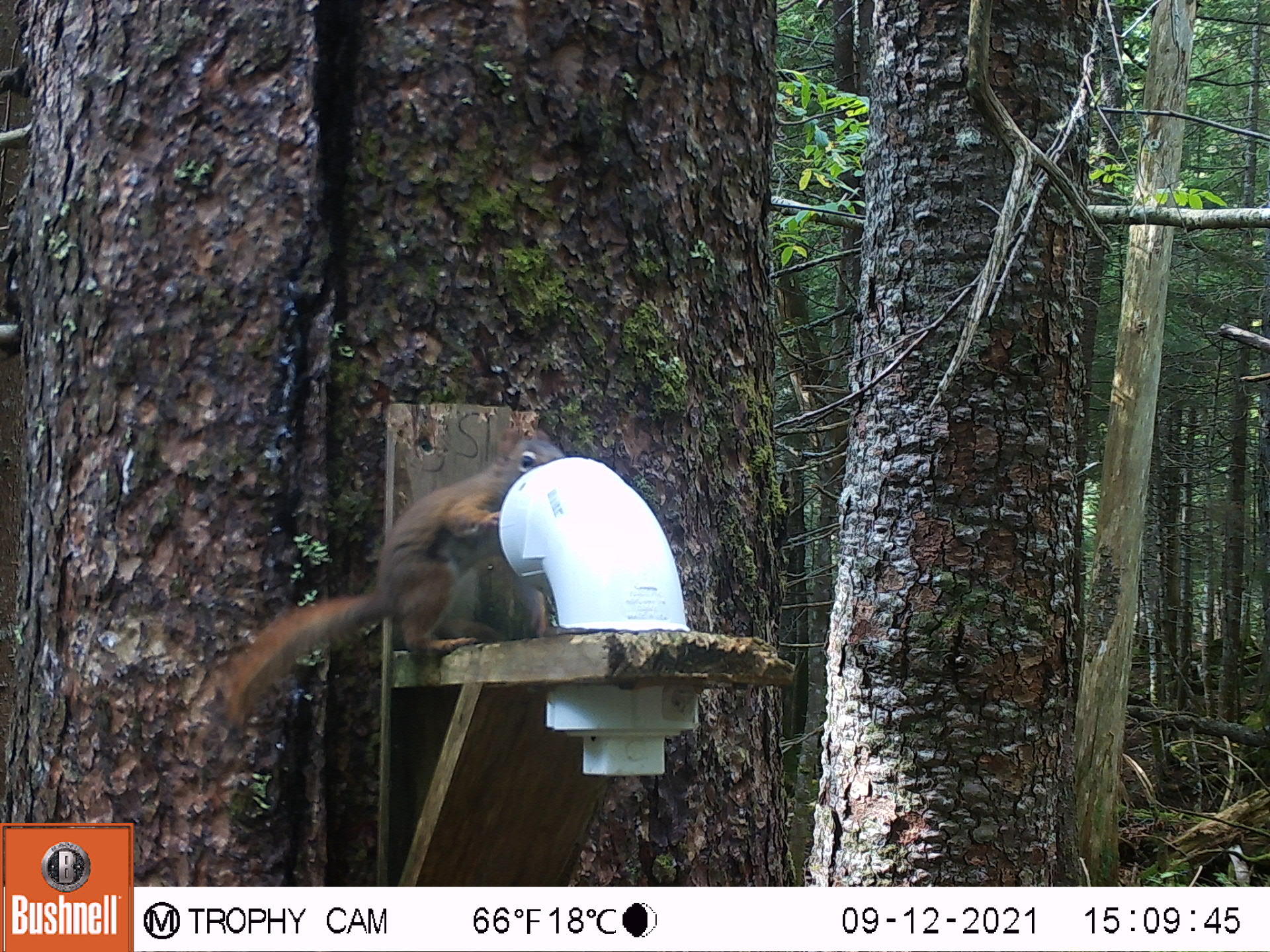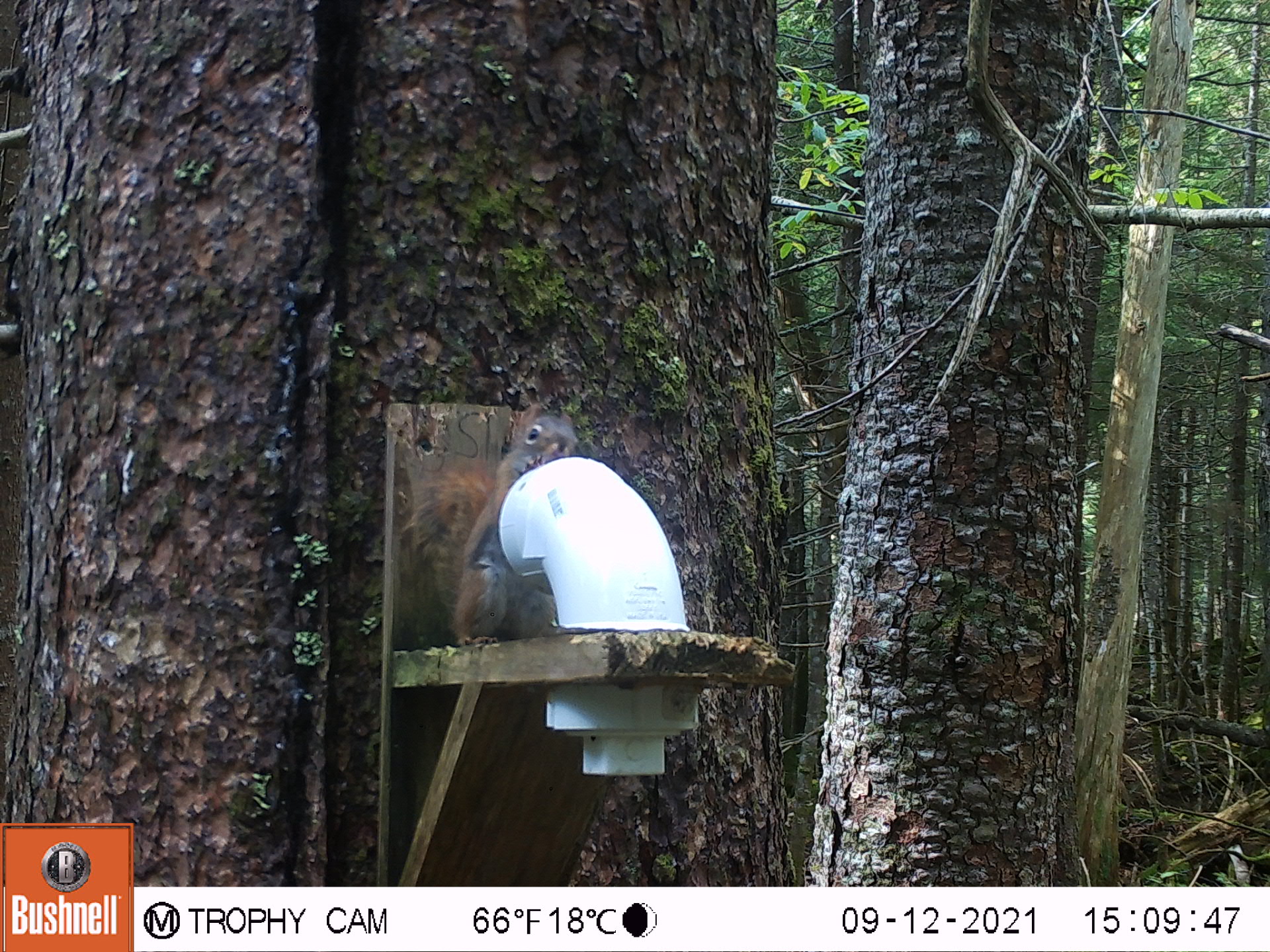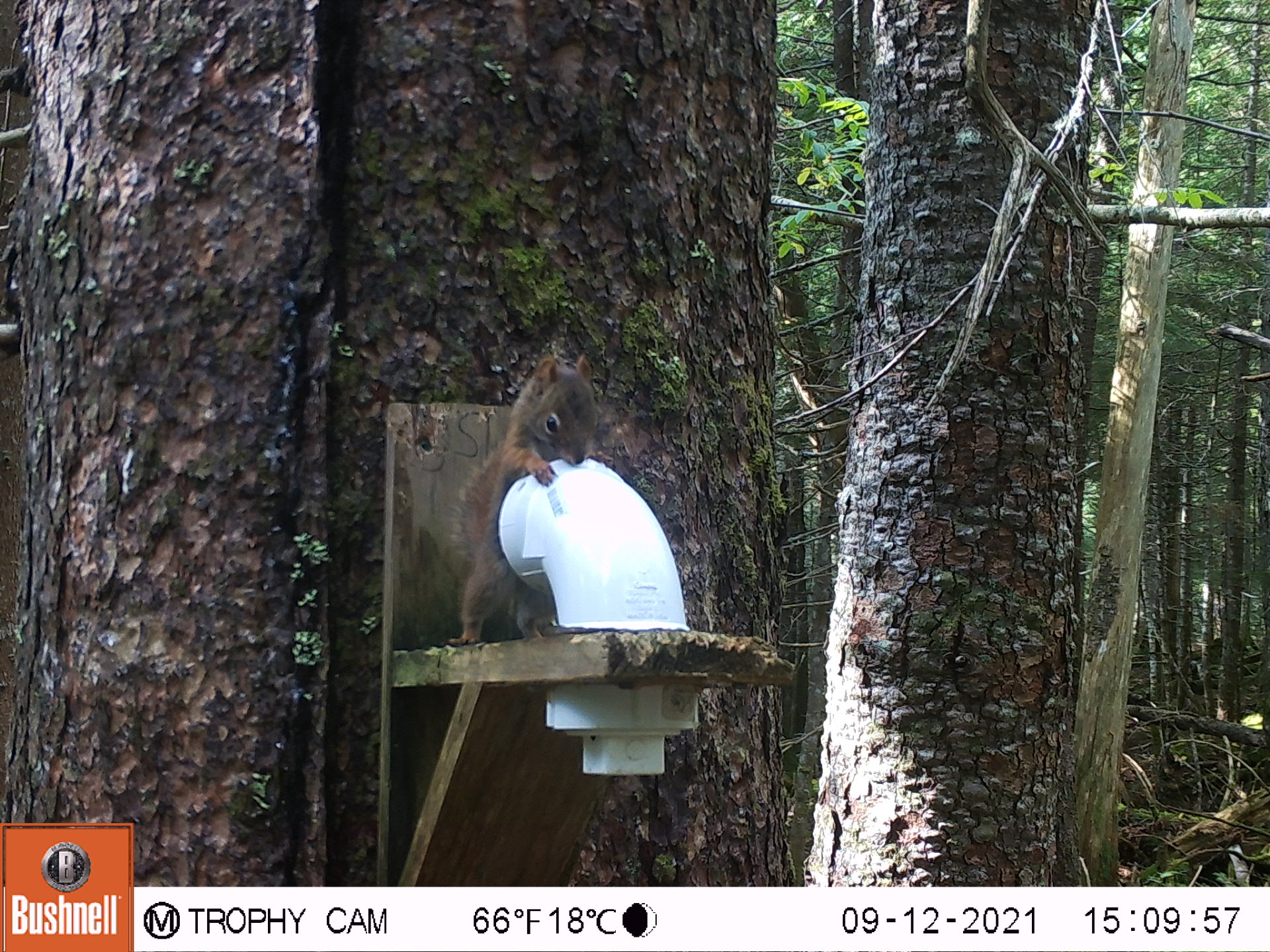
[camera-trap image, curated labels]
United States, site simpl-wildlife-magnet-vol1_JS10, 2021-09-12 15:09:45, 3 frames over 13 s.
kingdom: Animalia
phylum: Chordata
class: Mammalia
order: Rodentia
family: Sciuridae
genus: Tamiasciurus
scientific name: Tamiasciurus hudsonicus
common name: red squirrel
Red squirrel (Tamiasciurus hudsonicus).